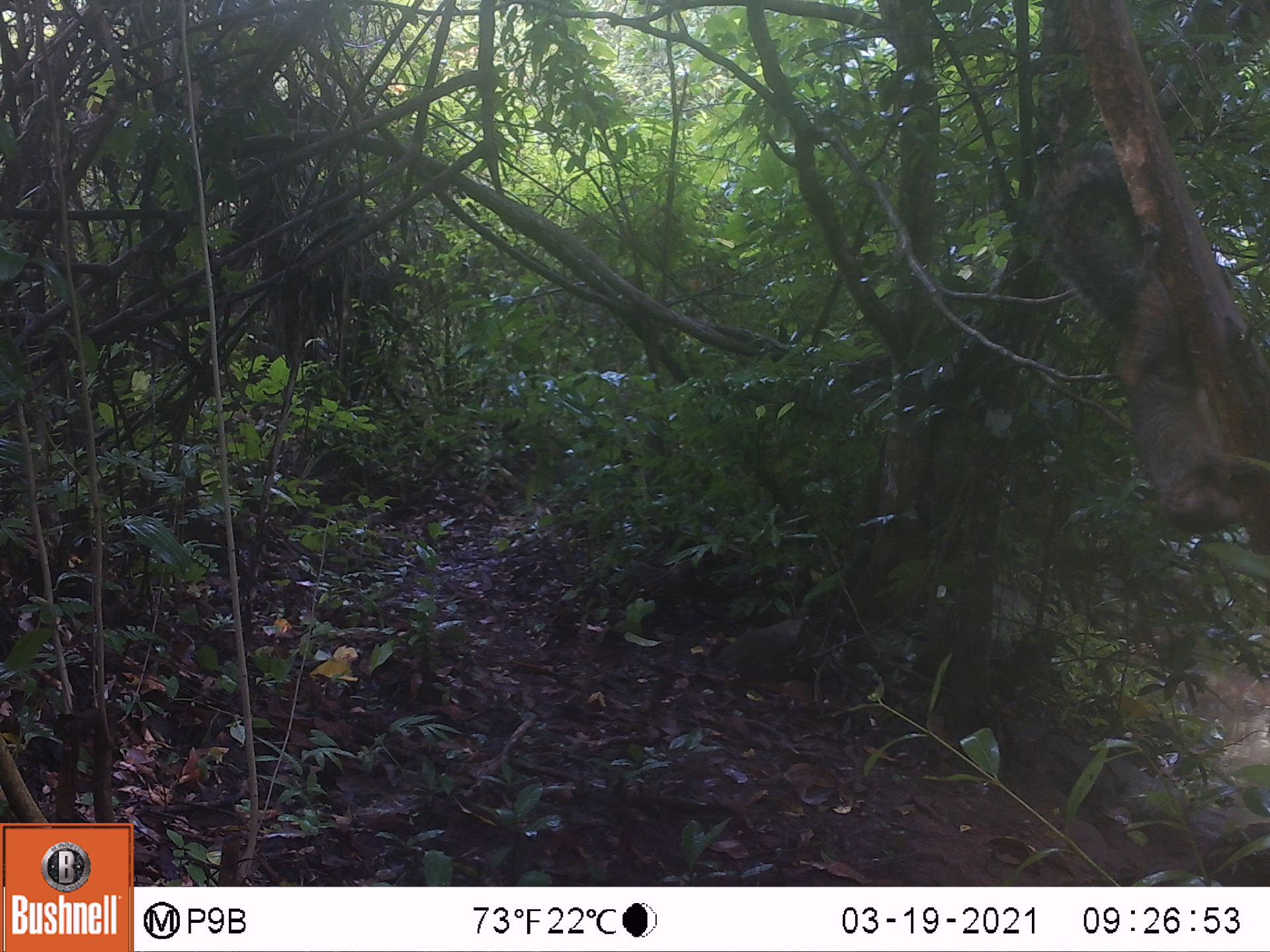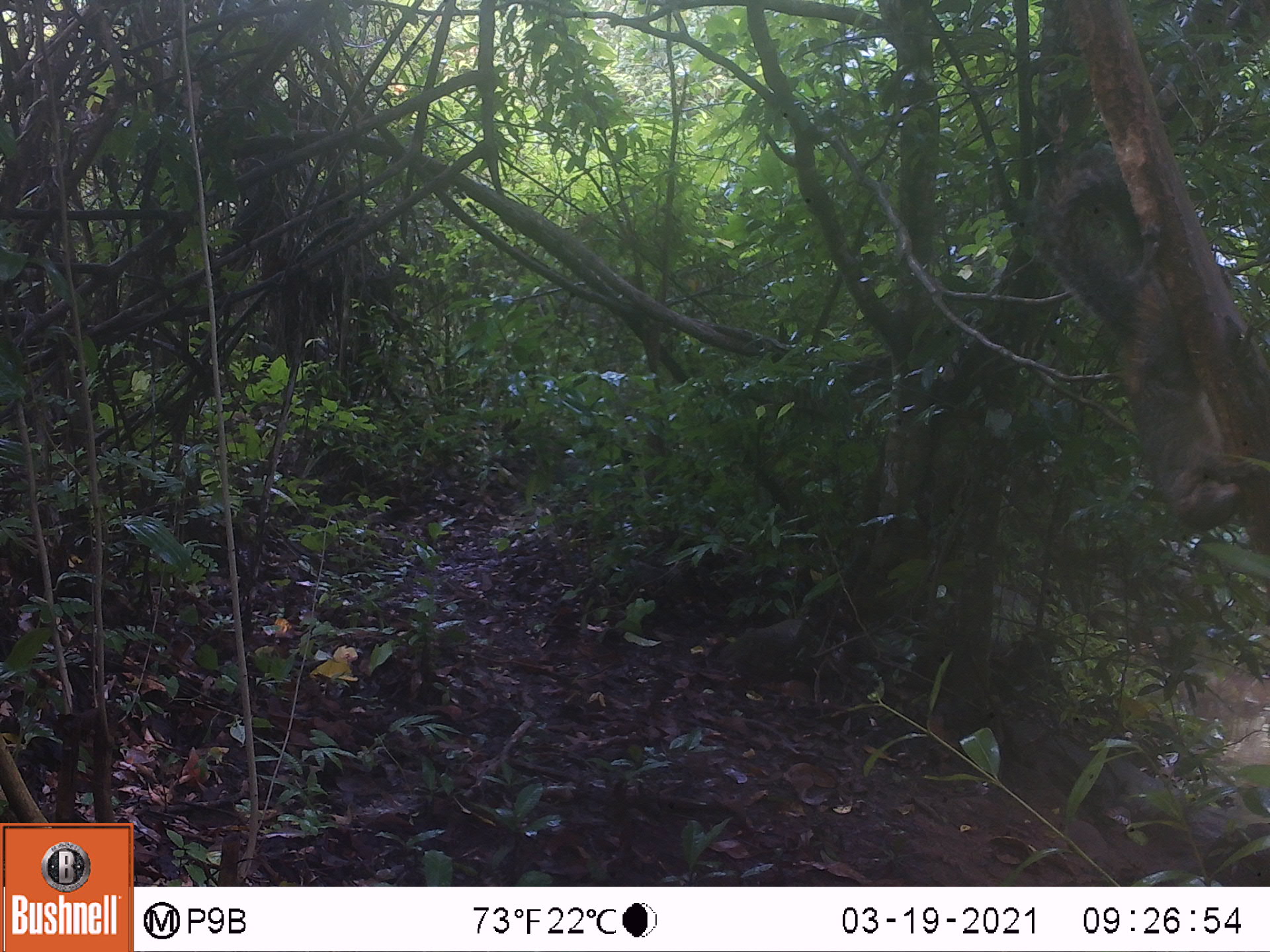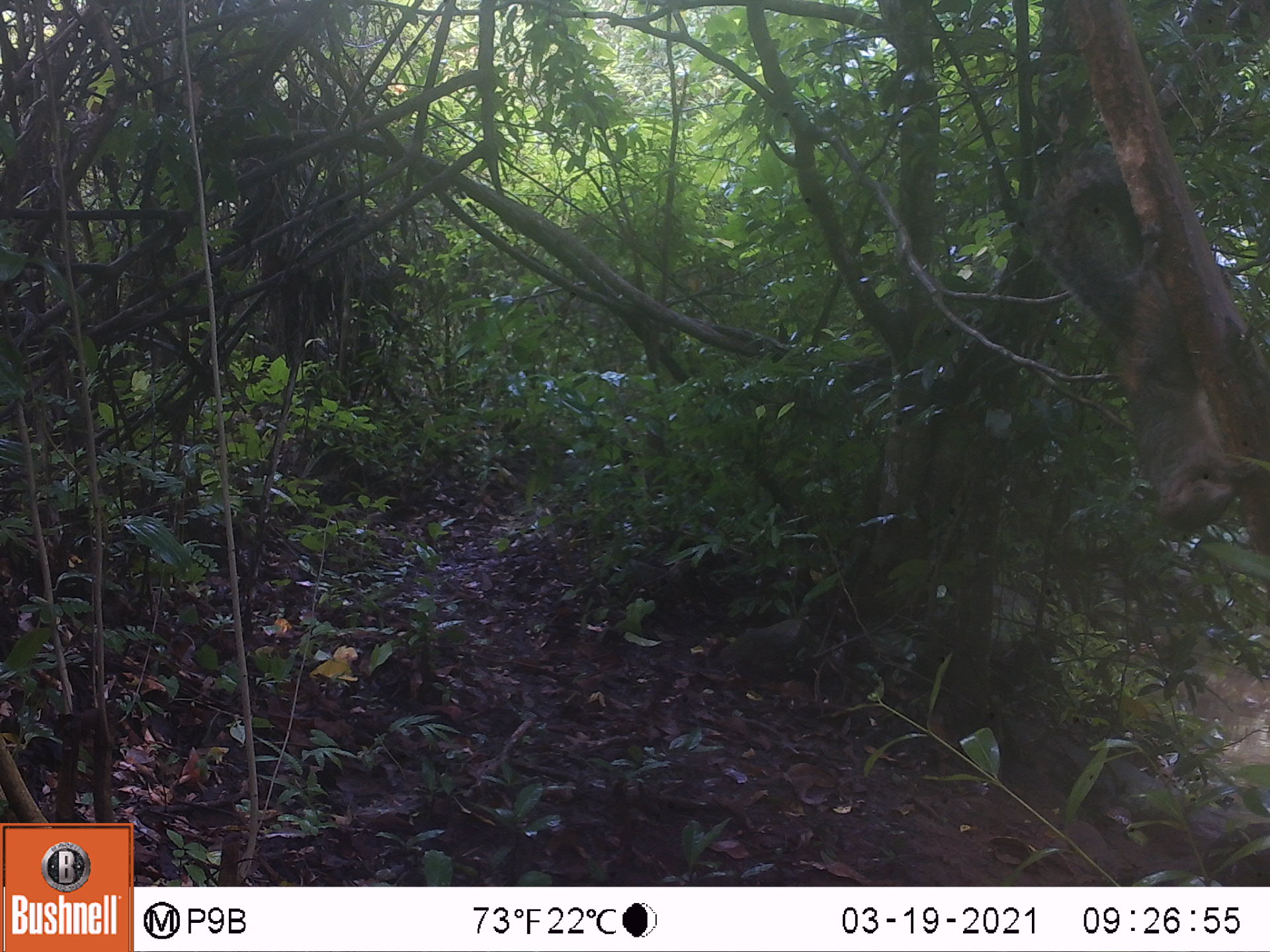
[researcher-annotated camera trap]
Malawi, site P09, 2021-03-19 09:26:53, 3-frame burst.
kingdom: Animalia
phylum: Chordata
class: Mammalia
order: Rodentia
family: Sciuridae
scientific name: Sciuridae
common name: squirrel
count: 1